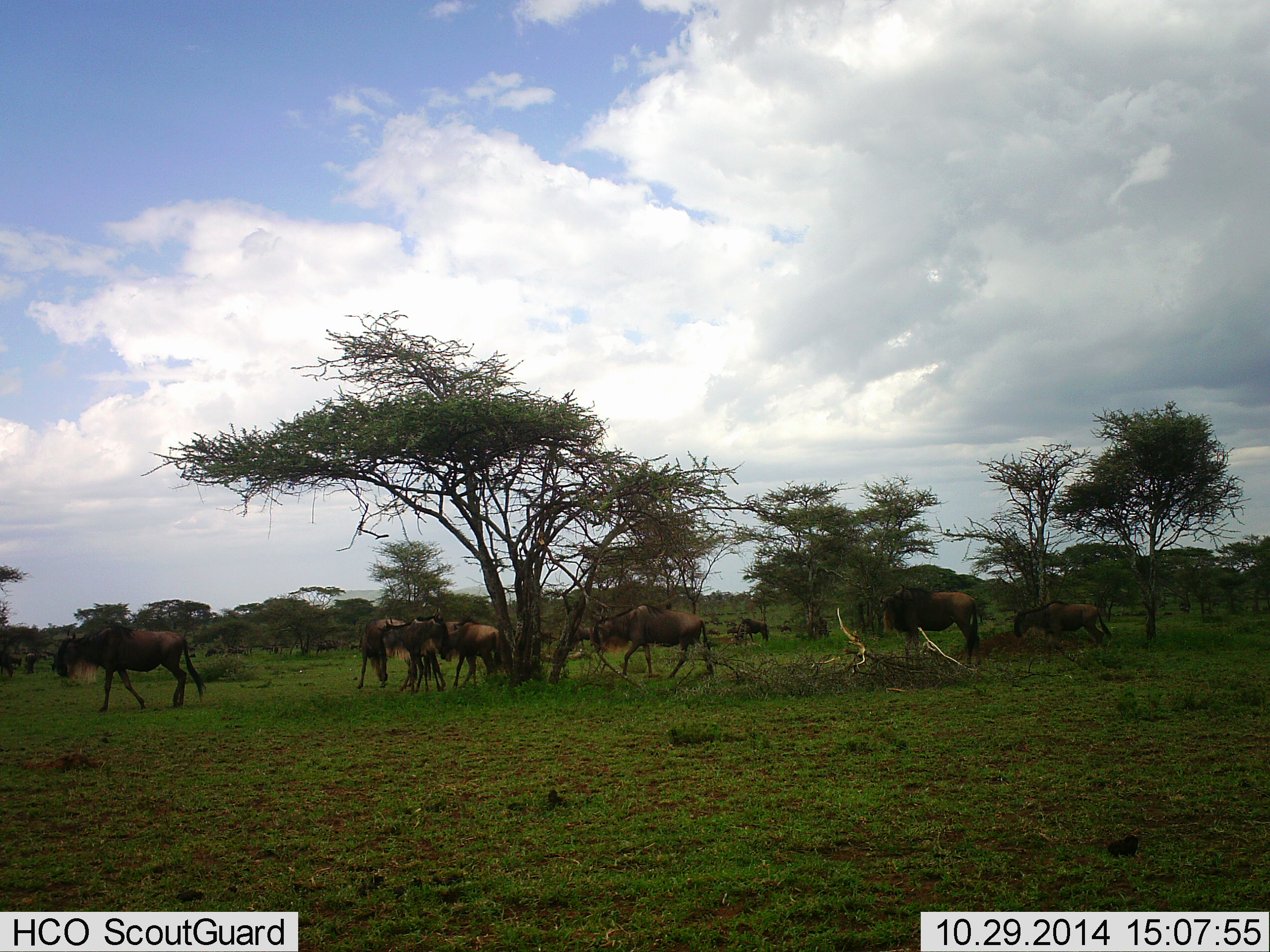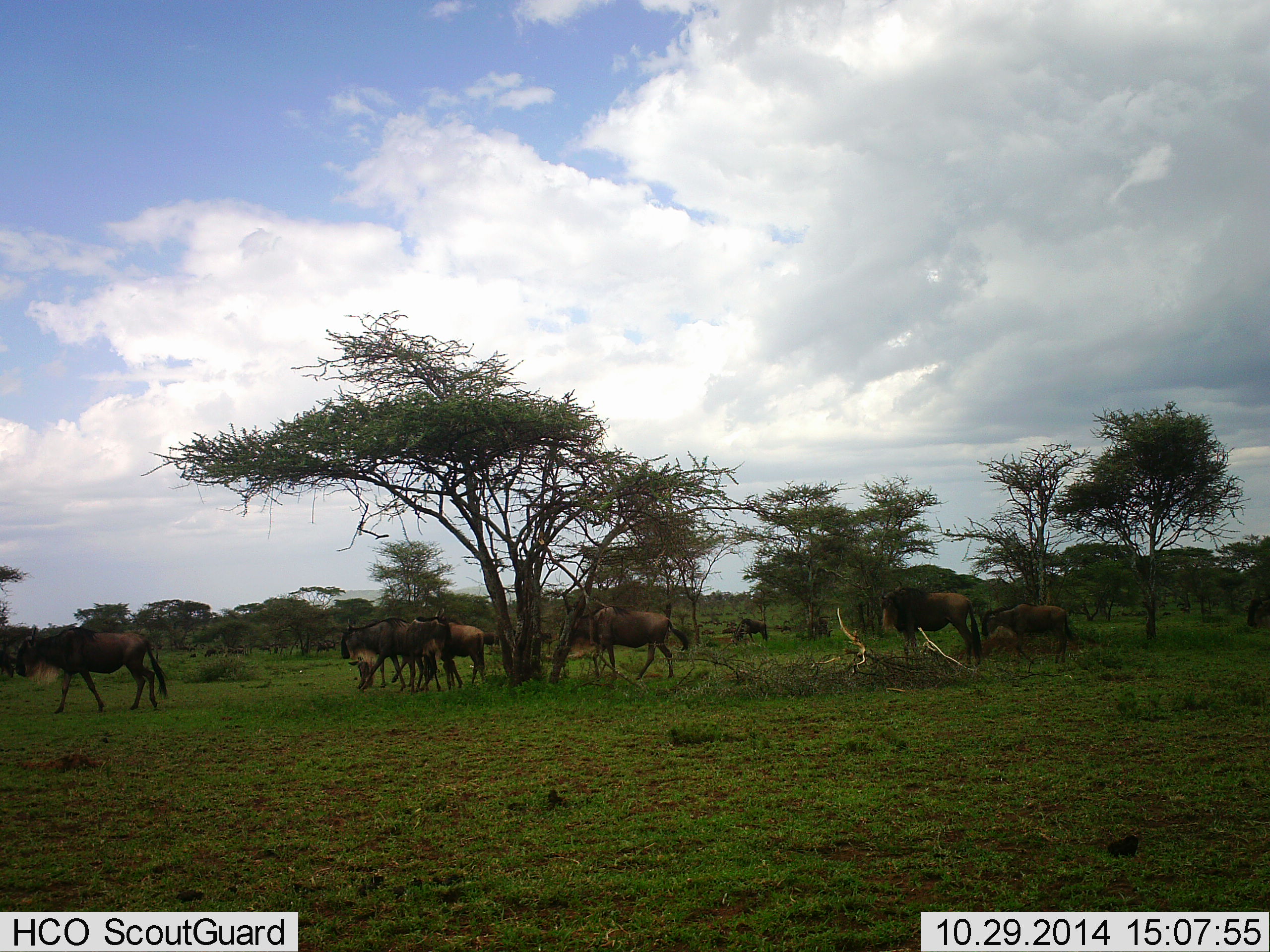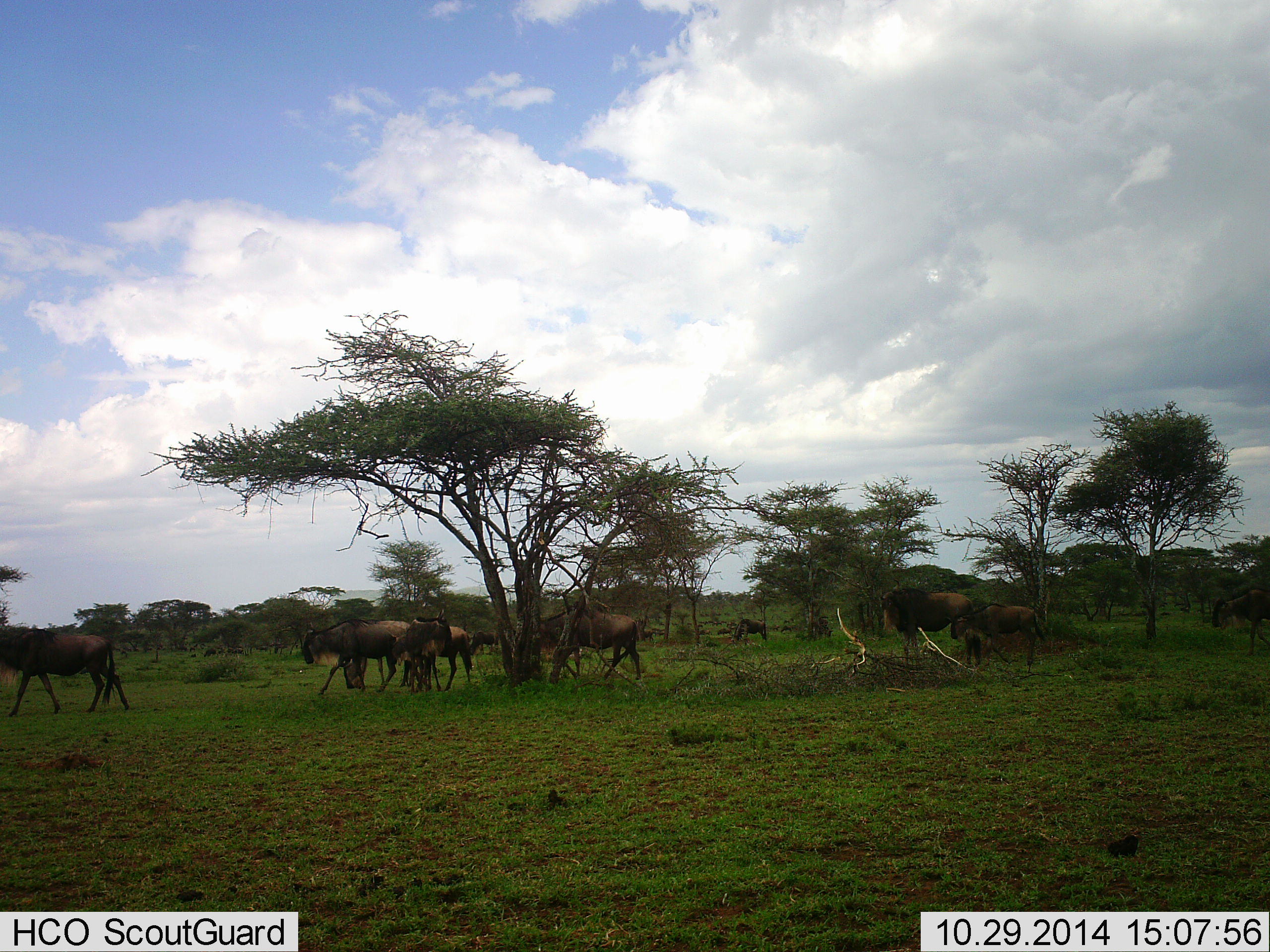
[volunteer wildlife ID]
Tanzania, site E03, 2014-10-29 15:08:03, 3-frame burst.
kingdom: Animalia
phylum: Chordata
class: Mammalia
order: Artiodactyla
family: Bovidae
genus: Connochaetes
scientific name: Connochaetes taurinus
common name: blue wildebeest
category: wildebeest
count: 10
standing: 50%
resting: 10%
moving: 80%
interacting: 0%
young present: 10%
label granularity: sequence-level